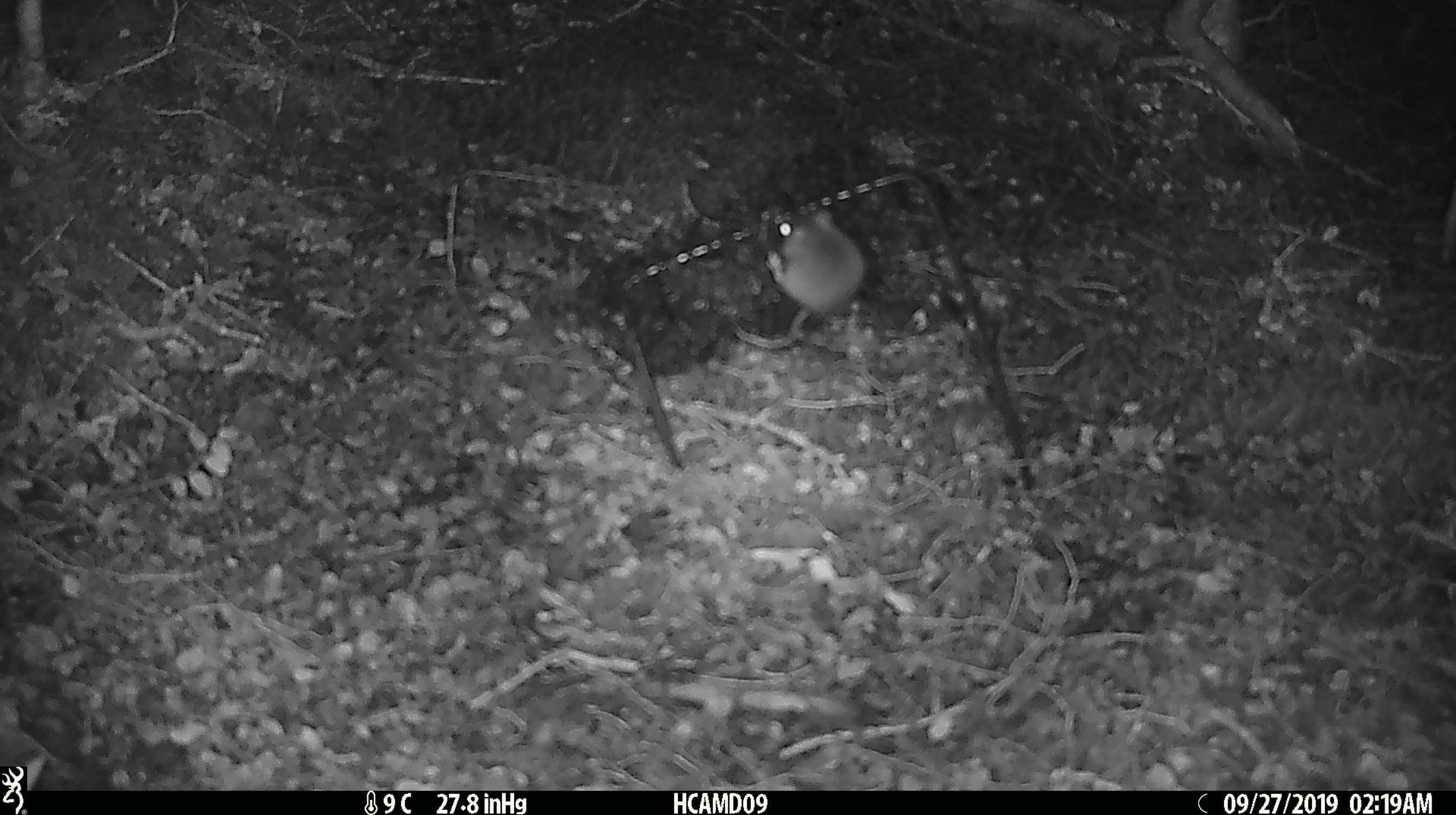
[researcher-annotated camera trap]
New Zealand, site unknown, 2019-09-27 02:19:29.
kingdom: Animalia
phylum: Chordata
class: Mammalia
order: Rodentia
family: Muridae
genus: Mus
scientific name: Mus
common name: mouse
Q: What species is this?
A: Mouse (Mus).